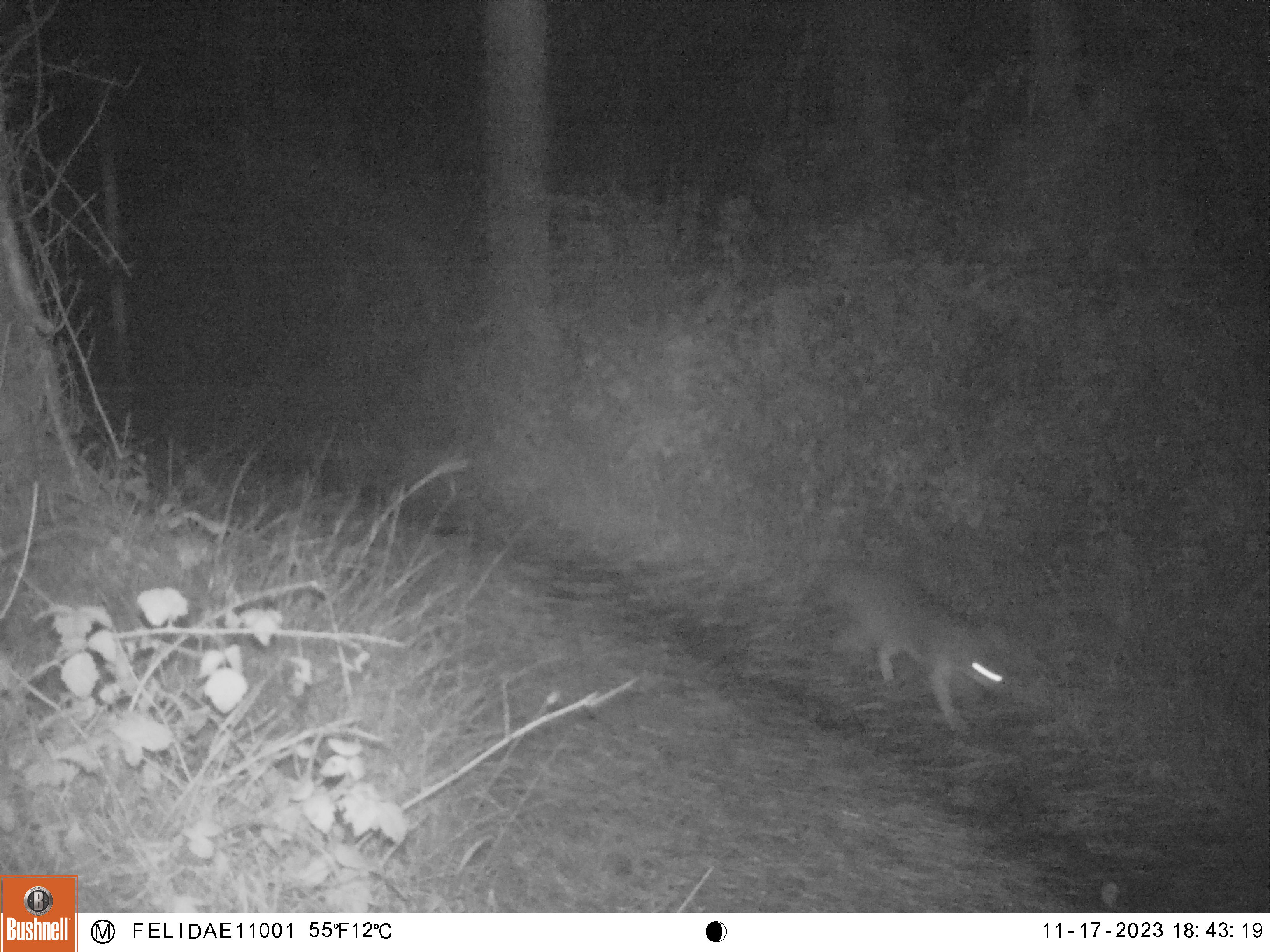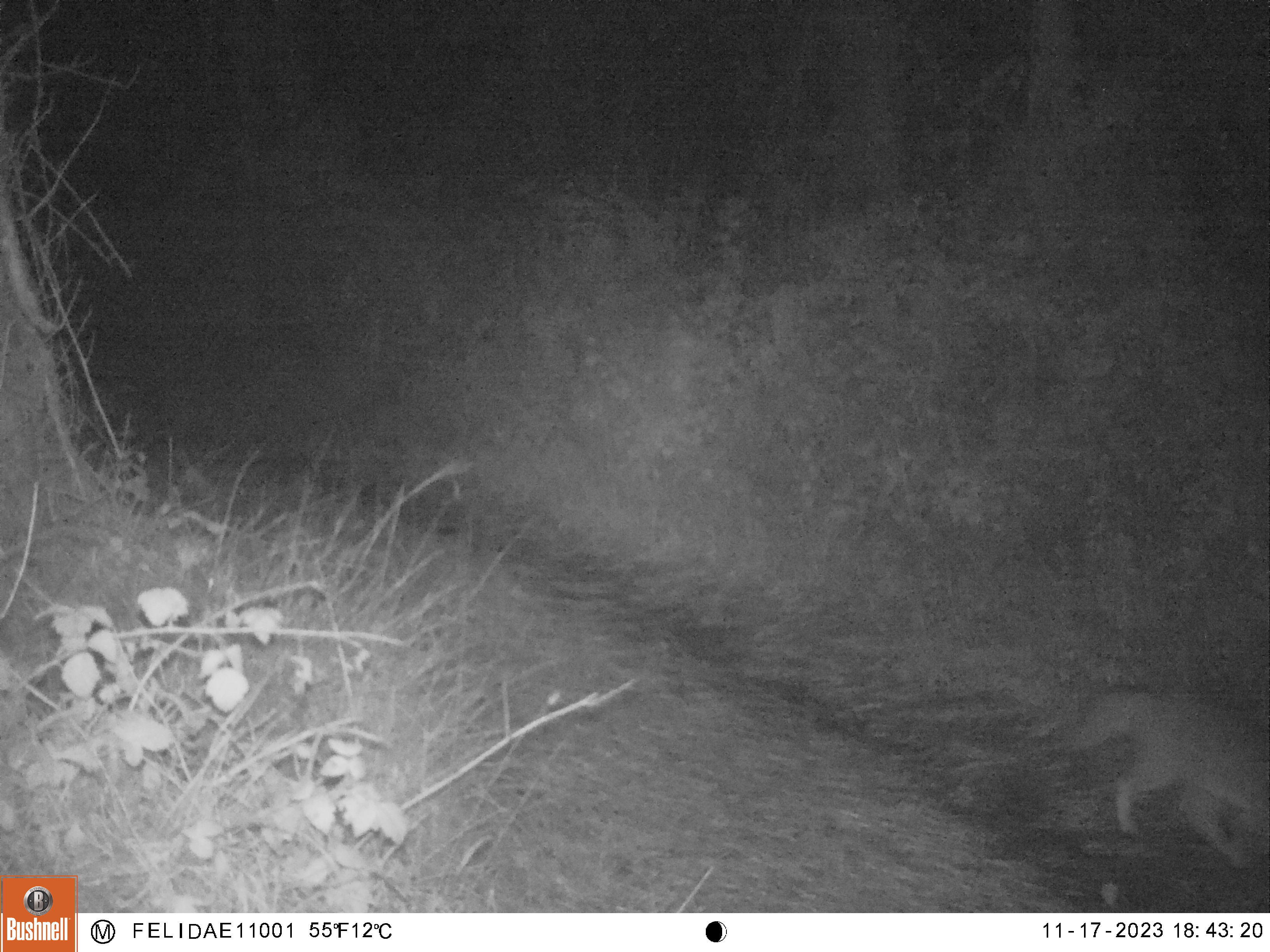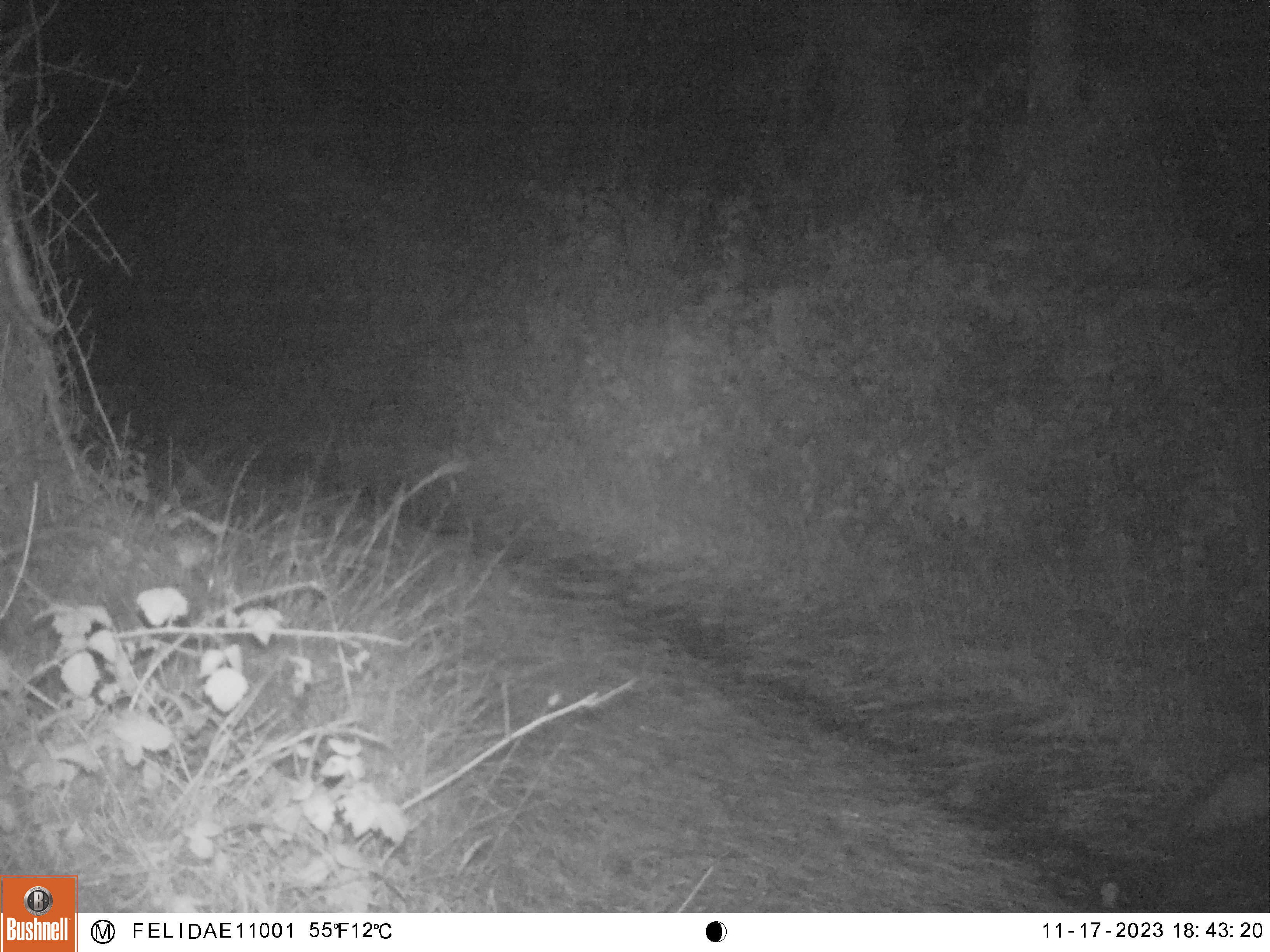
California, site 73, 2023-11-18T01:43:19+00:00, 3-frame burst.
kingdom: Animalia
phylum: Chordata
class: Mammalia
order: Carnivora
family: Canidae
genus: Urocyon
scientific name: Urocyon cinereoargenteus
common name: gray fox